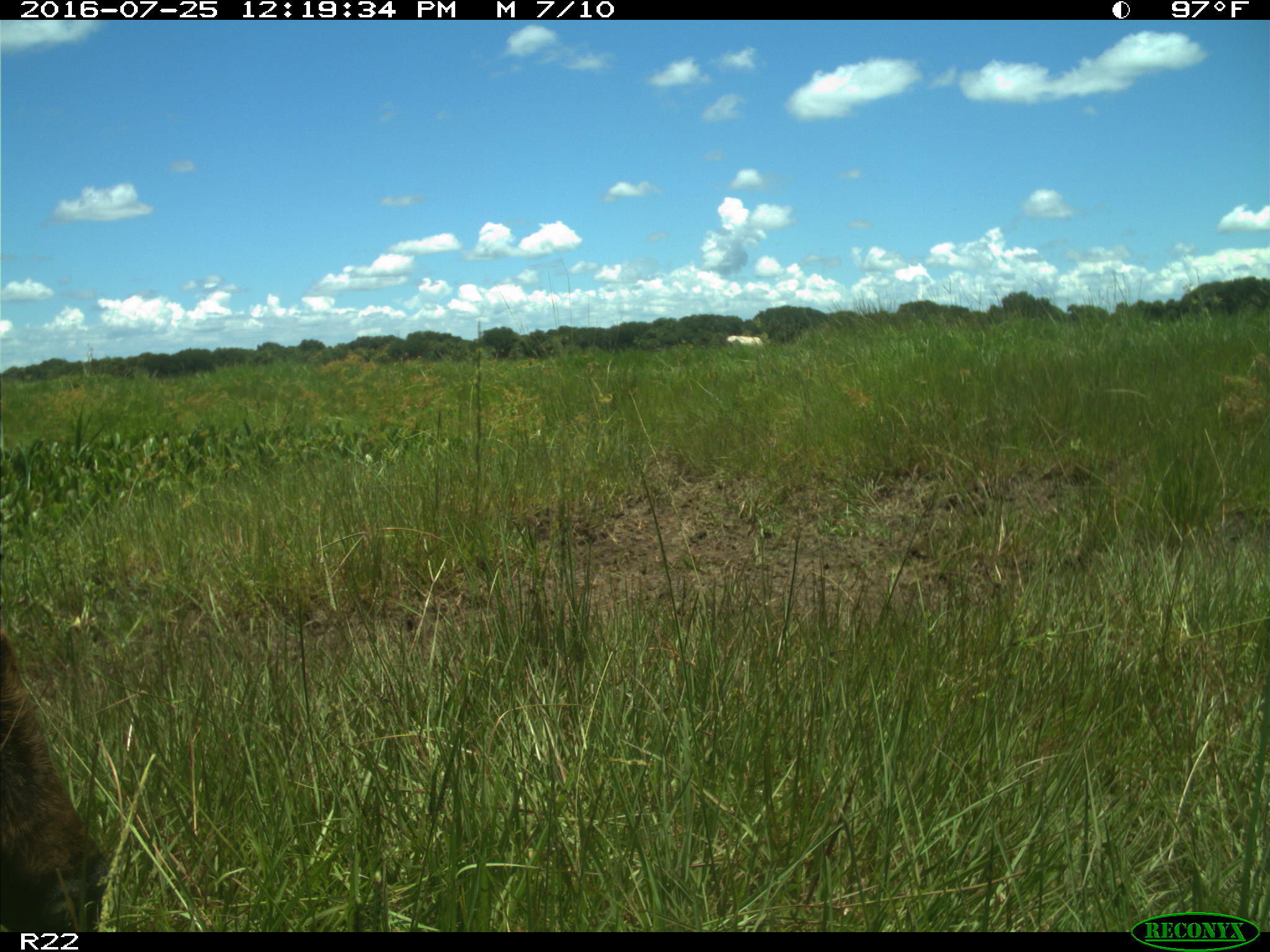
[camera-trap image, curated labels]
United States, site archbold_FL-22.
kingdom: Animalia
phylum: Chordata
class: Mammalia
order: Artiodactyla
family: Bovidae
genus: Bos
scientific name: Bos taurus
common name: domestic cow